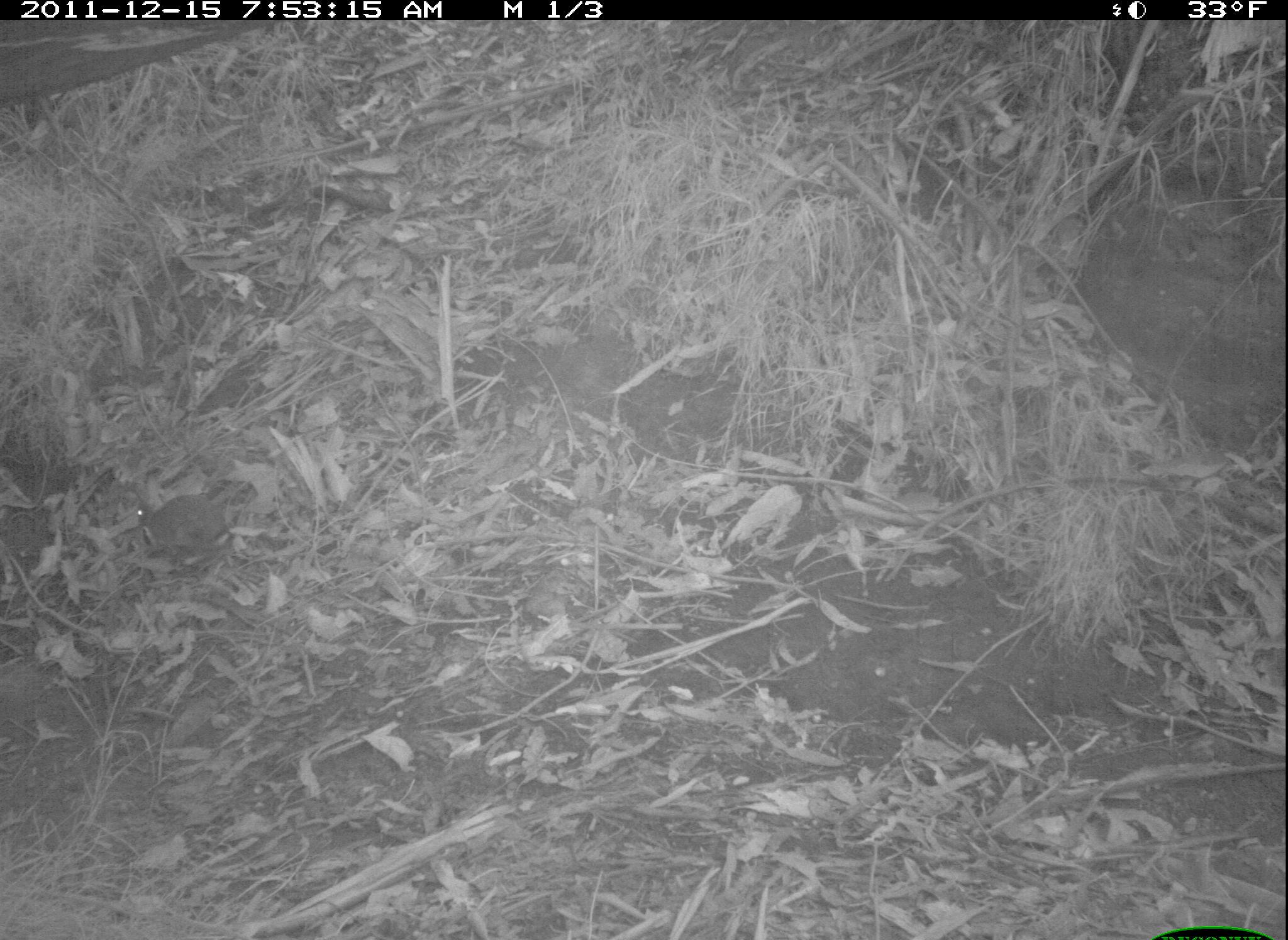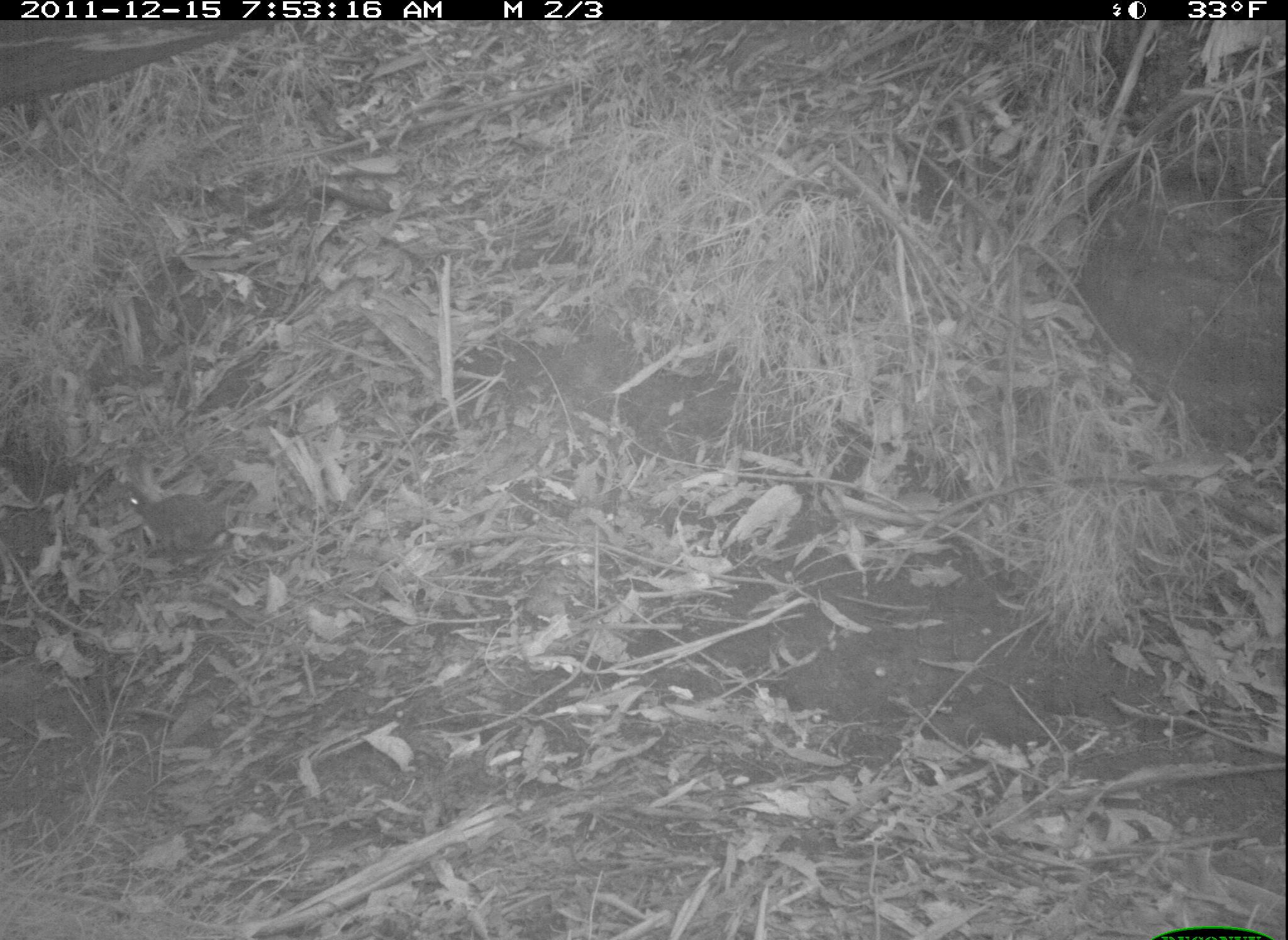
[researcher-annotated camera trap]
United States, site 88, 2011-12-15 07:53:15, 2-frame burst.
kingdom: Animalia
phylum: Chordata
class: Mammalia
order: Lagomorpha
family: Leporidae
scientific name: Leporidae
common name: rabbits and hares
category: rabbit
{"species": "rabbit (rabbits and hares) (Leporidae)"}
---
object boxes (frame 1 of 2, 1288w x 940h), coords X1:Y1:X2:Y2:
rabbit: 124:478:253:578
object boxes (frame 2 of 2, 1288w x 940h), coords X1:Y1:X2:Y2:
rabbit: 106:453:242:573